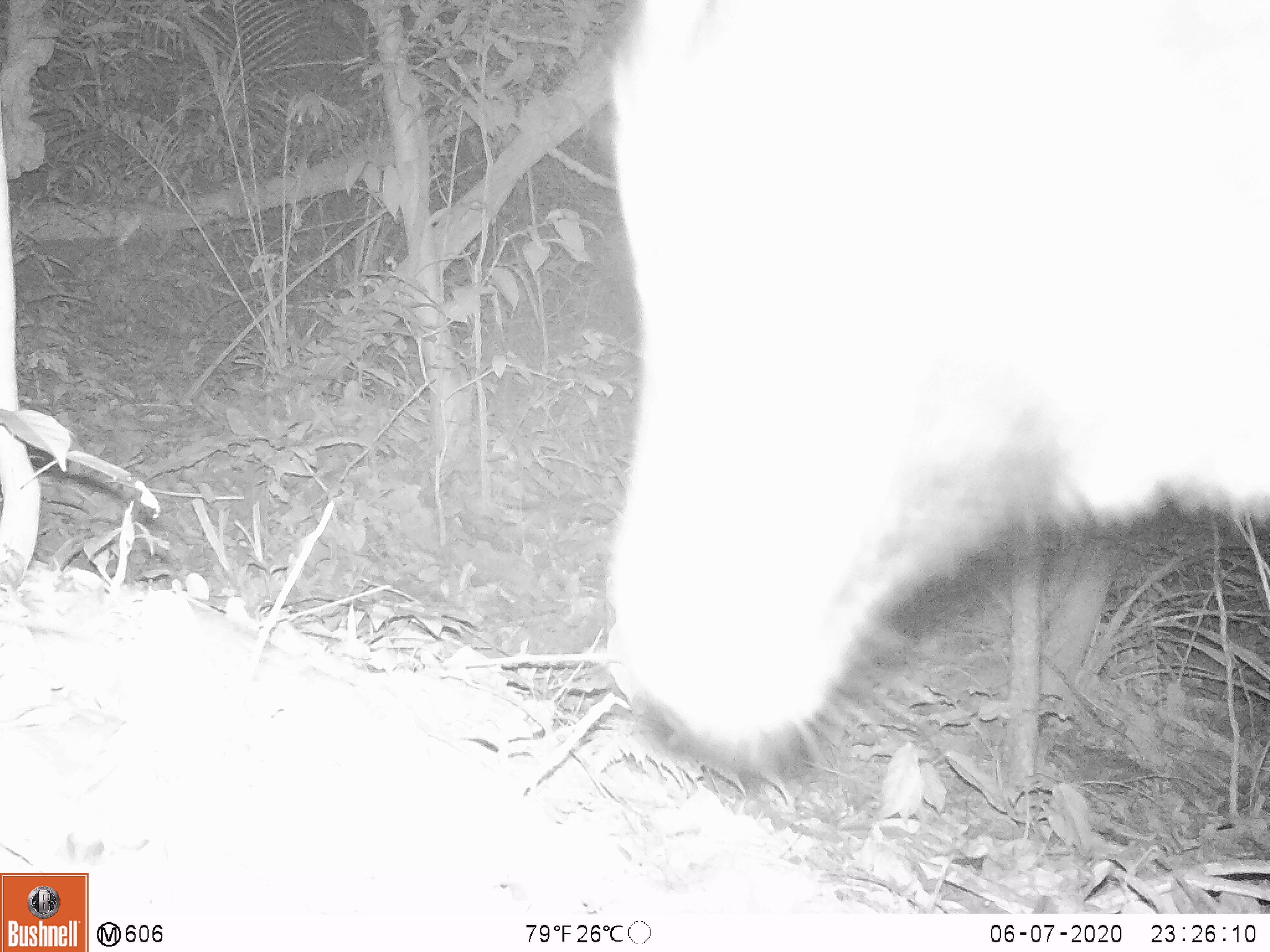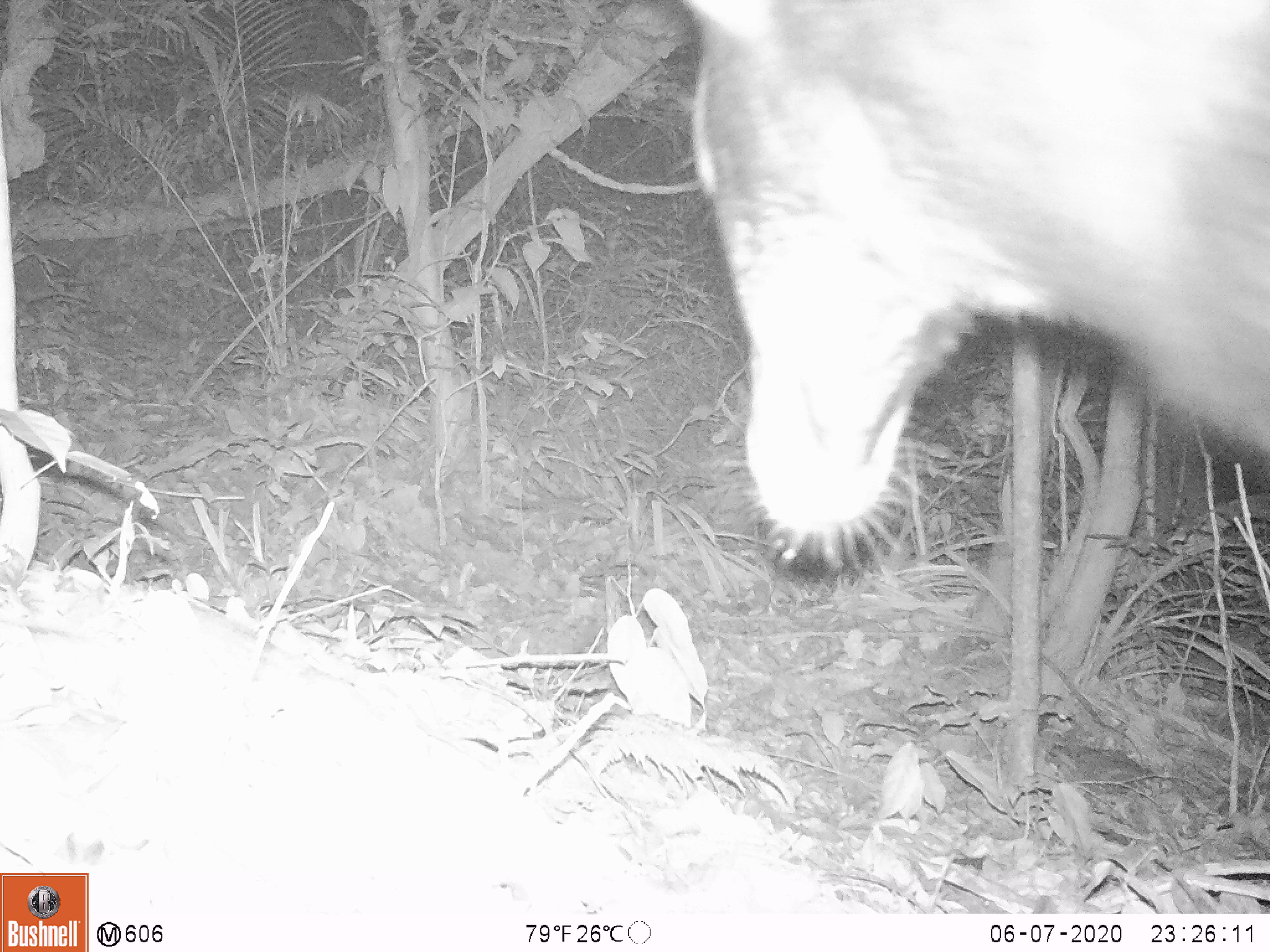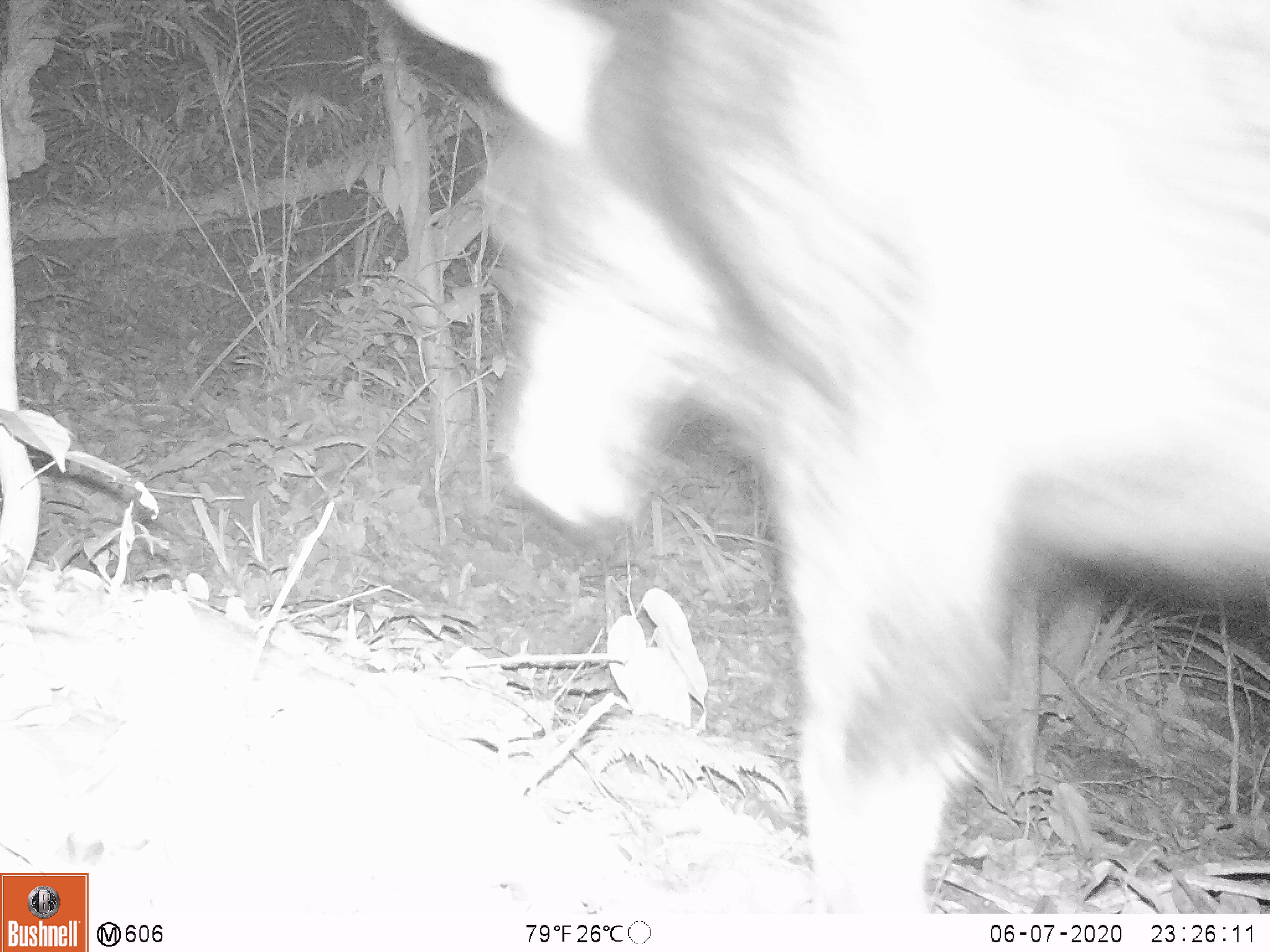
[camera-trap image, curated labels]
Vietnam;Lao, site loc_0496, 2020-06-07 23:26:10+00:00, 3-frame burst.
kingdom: Animalia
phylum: Chordata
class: Mammalia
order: Artiodactyla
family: Bovidae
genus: Capricornis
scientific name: Capricornis sumatraensis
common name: chinese serow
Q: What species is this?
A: Chinese serow (Capricornis sumatraensis).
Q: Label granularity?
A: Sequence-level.